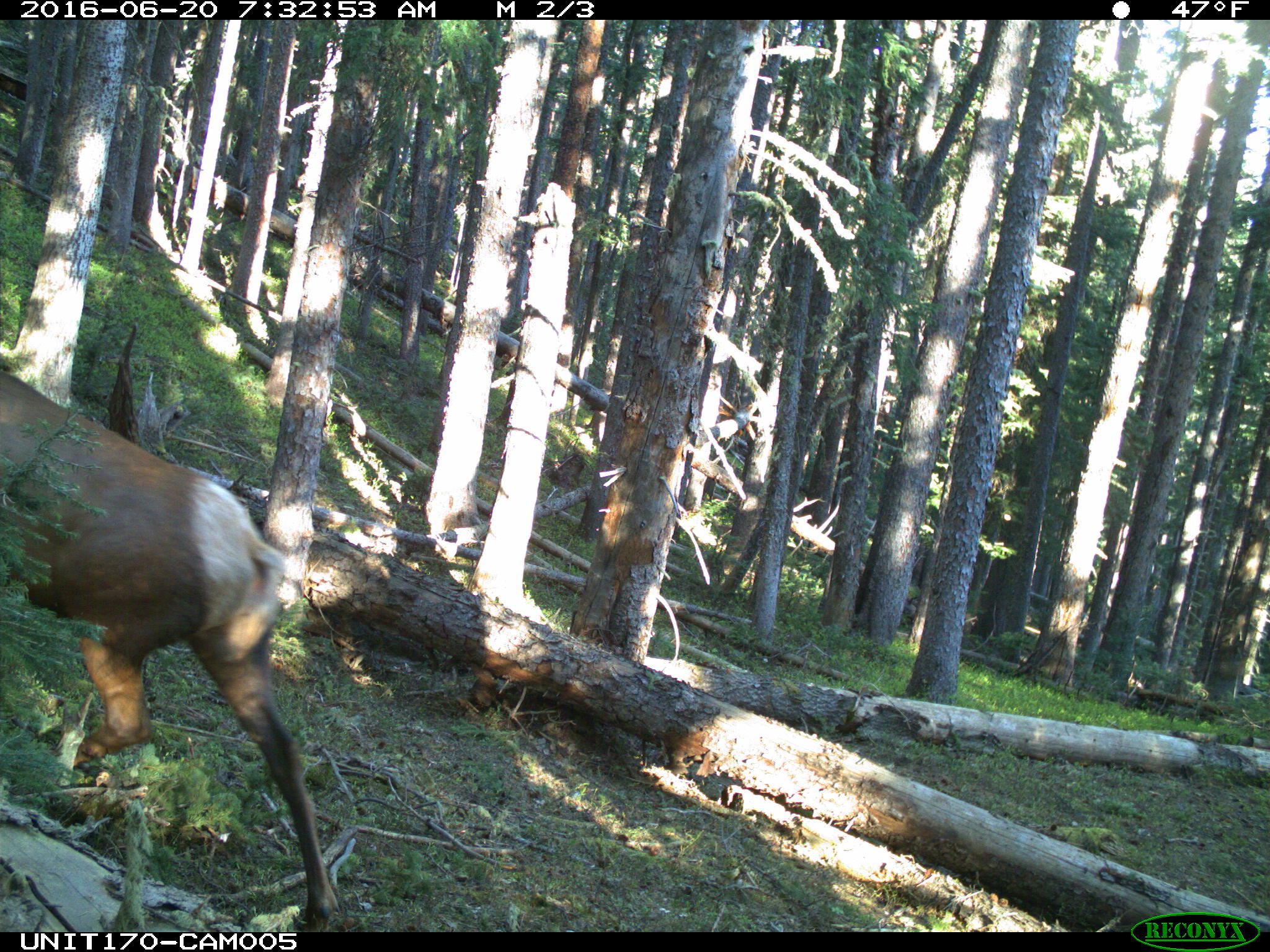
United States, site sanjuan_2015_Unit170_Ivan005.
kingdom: Animalia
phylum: Chordata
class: Mammalia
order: Artiodactyla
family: Cervidae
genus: Cervus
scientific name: Cervus elaphus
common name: red deer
Cervus elaphus (red deer).